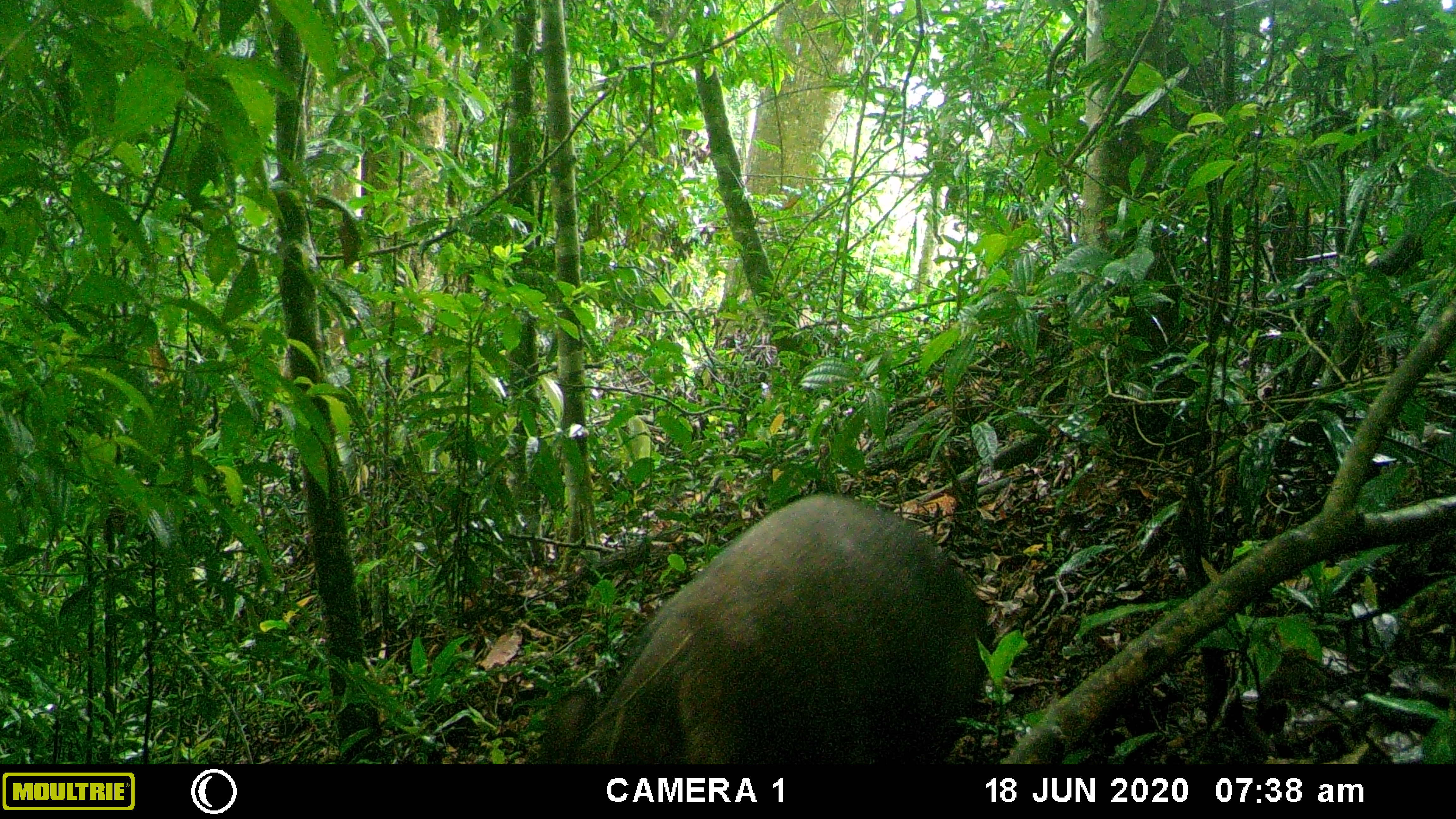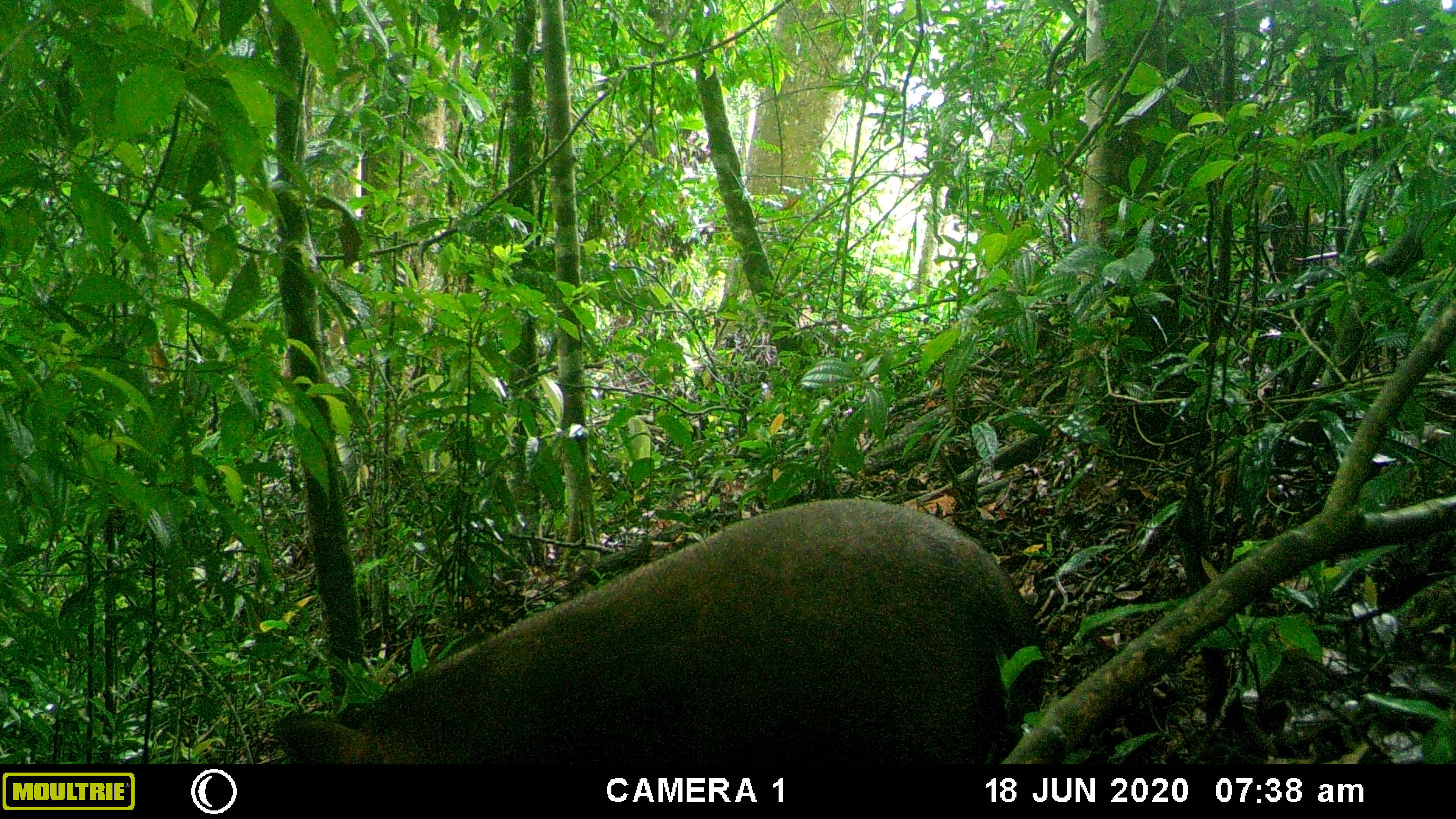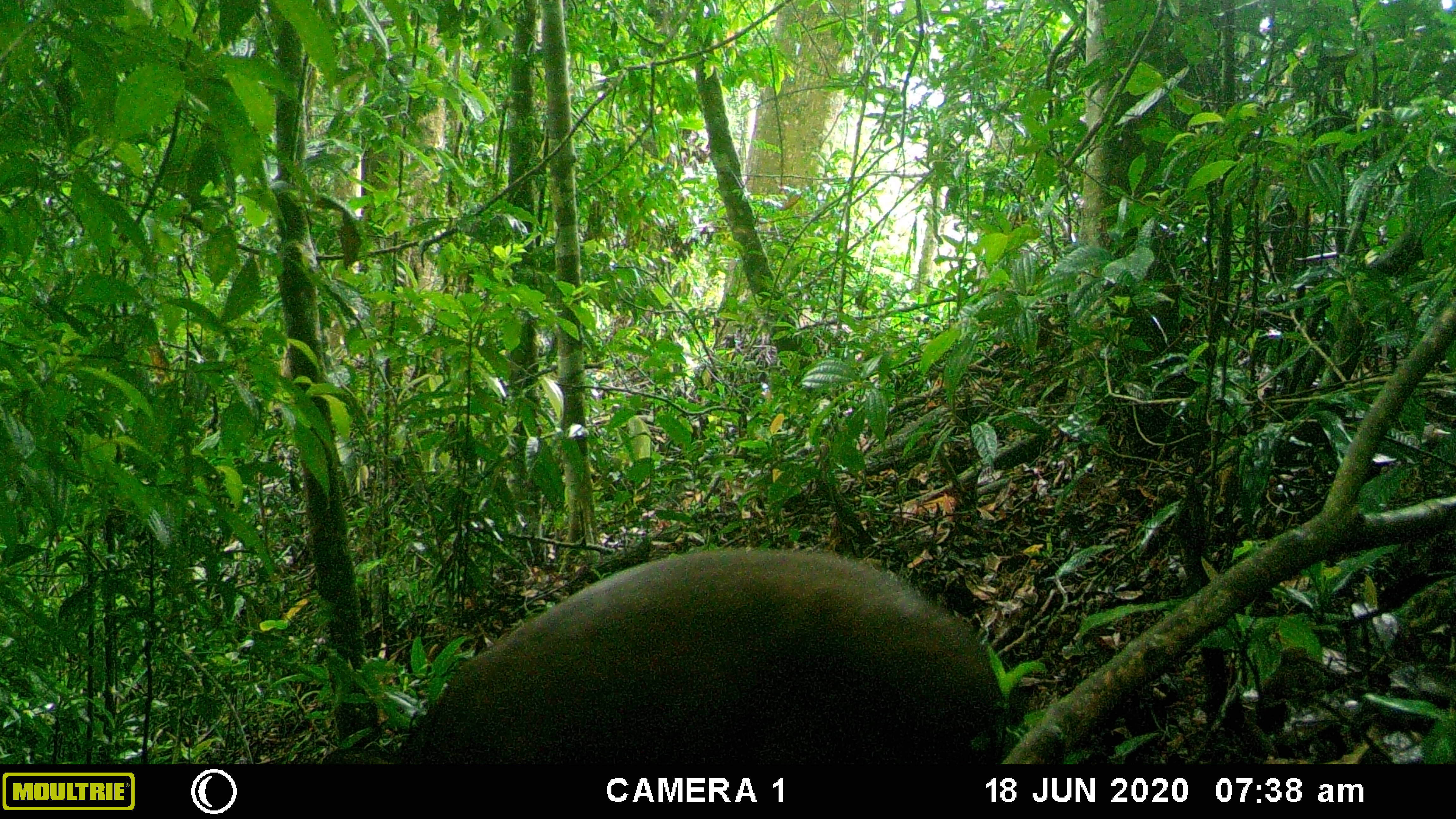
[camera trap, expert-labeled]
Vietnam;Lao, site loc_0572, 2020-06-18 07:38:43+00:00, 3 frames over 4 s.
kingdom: Animalia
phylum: Chordata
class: Mammalia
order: Artiodactyla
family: Suidae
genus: Sus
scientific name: Sus scrofa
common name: eurasian wild pig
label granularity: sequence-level